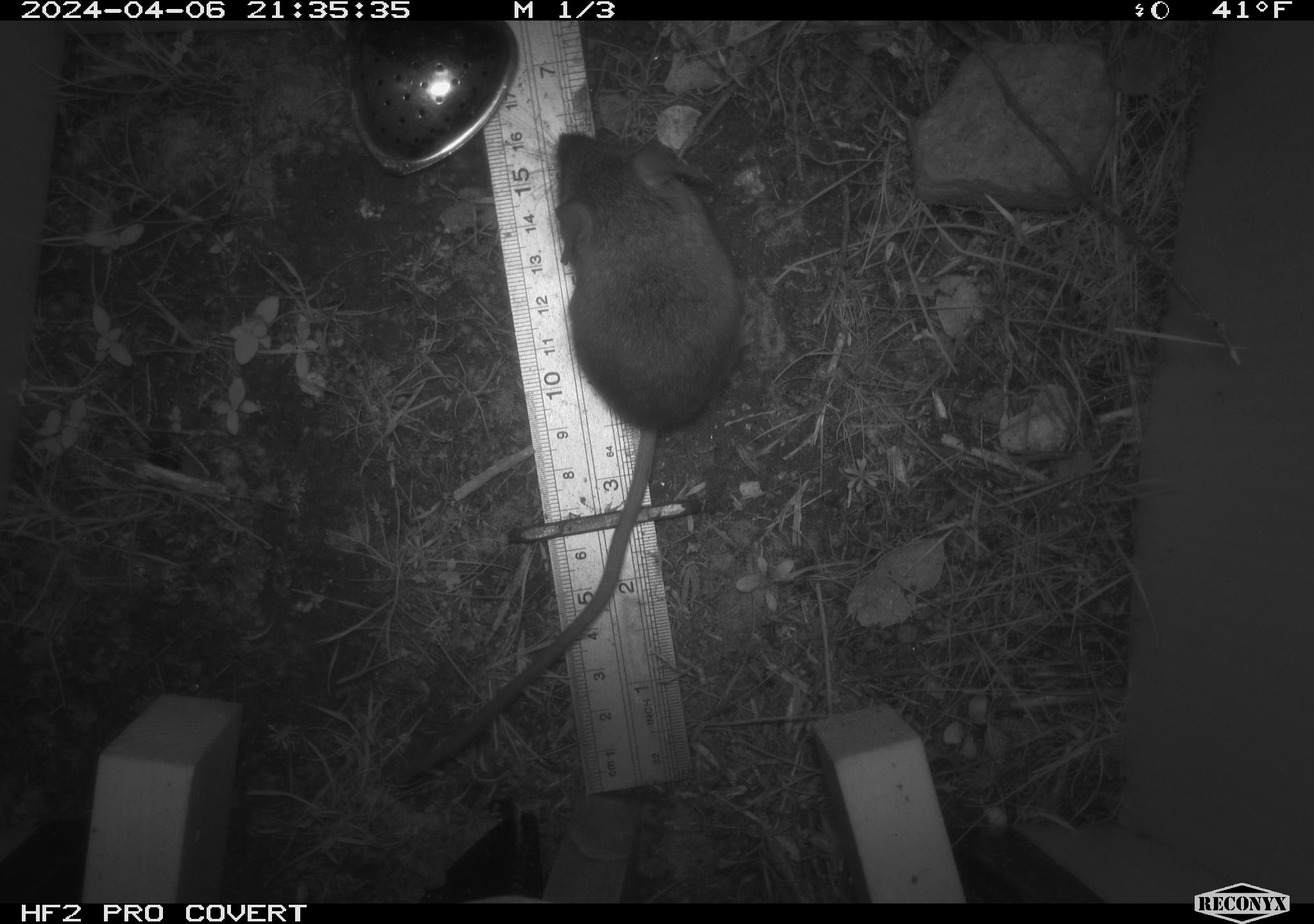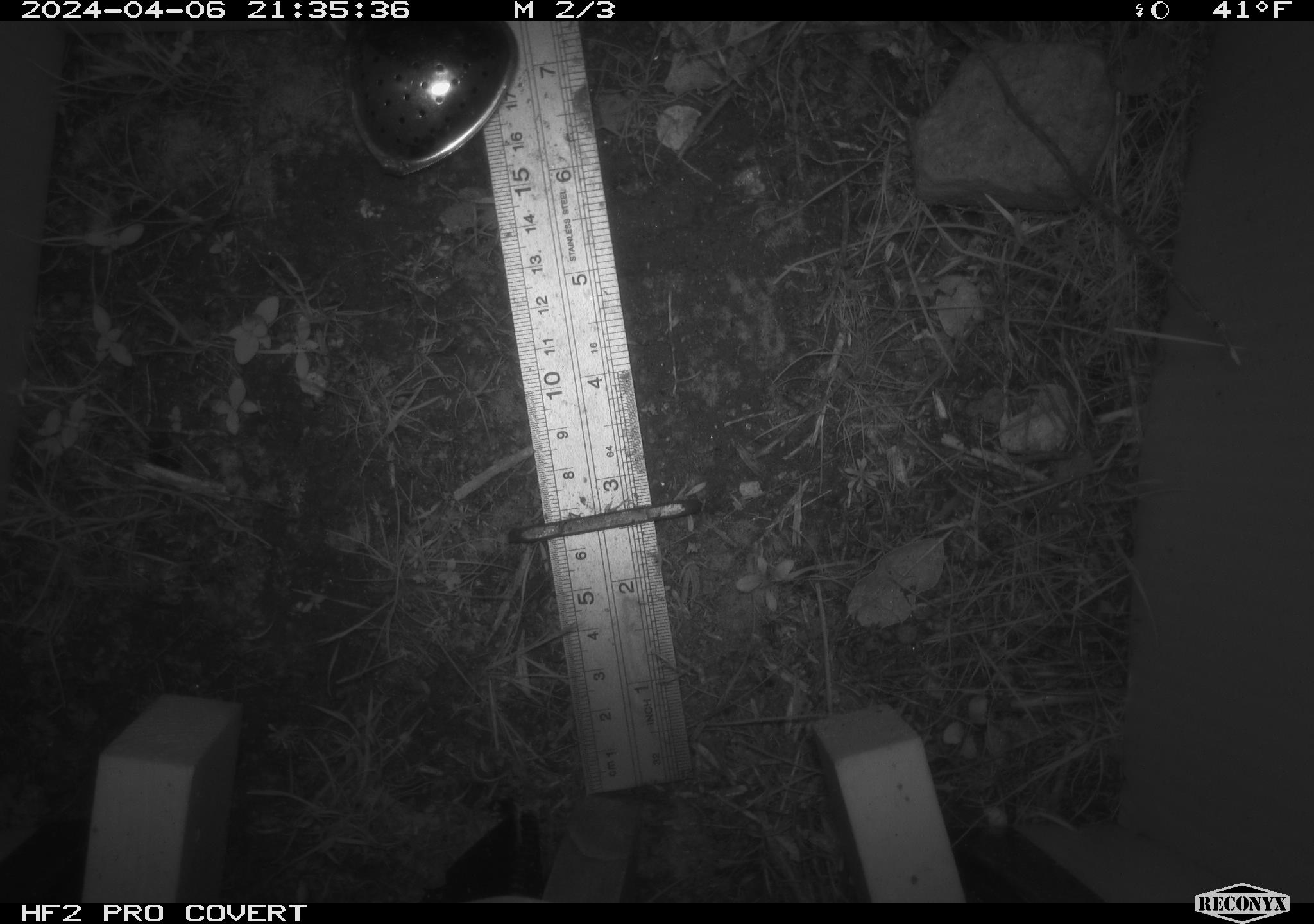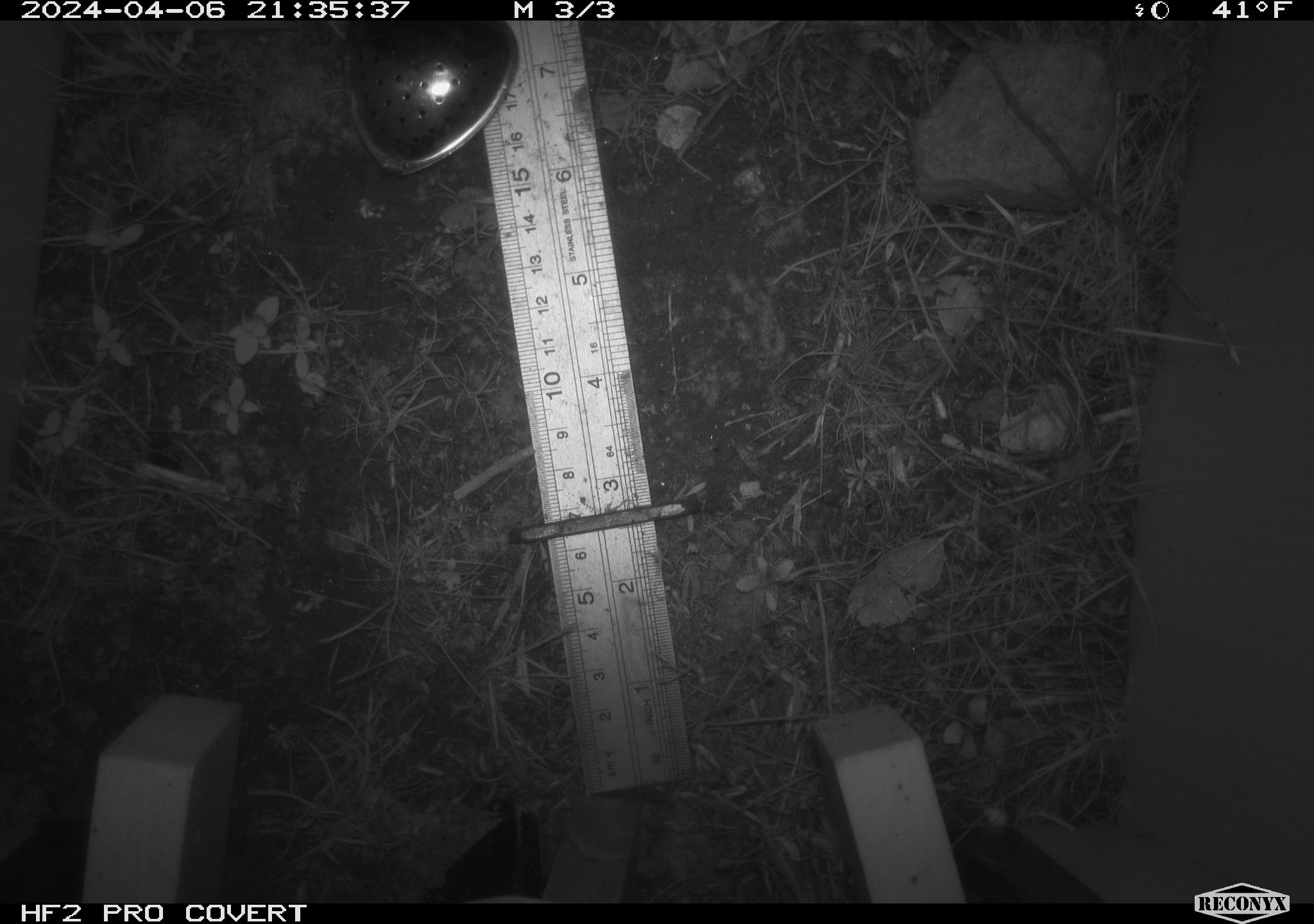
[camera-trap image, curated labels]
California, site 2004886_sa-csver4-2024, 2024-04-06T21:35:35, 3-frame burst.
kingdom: Animalia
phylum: Chordata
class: Mammalia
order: Rodentia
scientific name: Rodentia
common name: mouse species